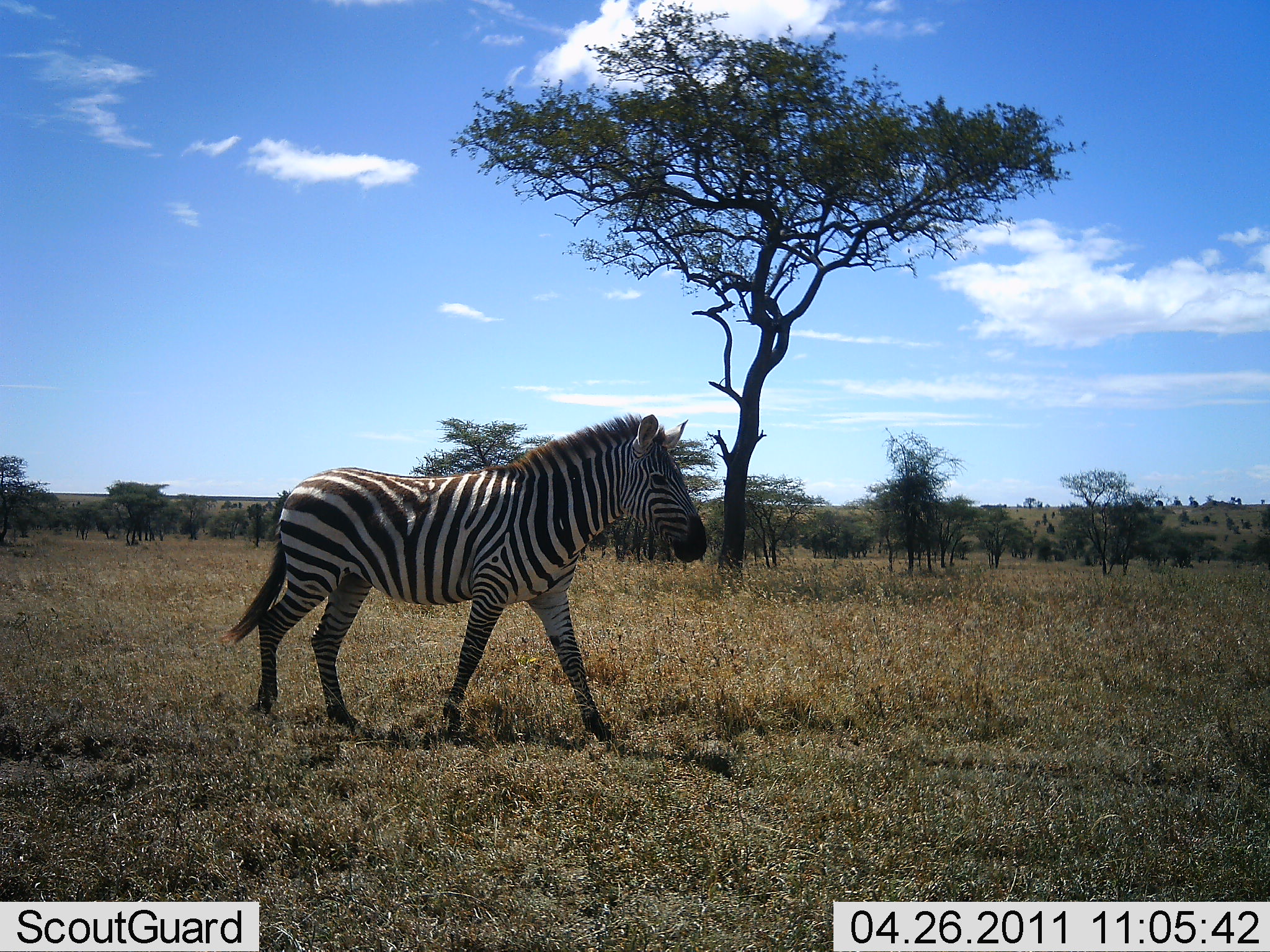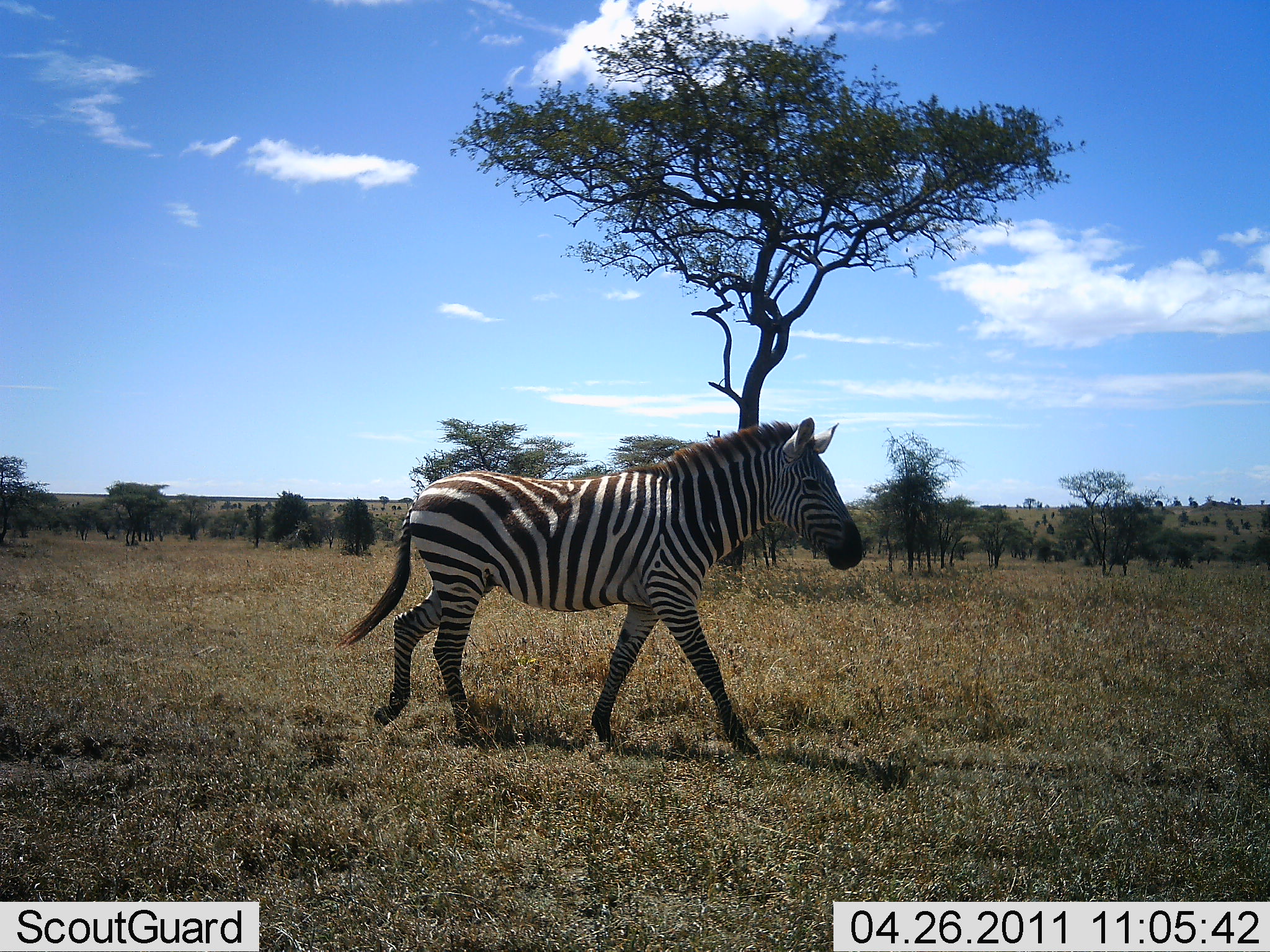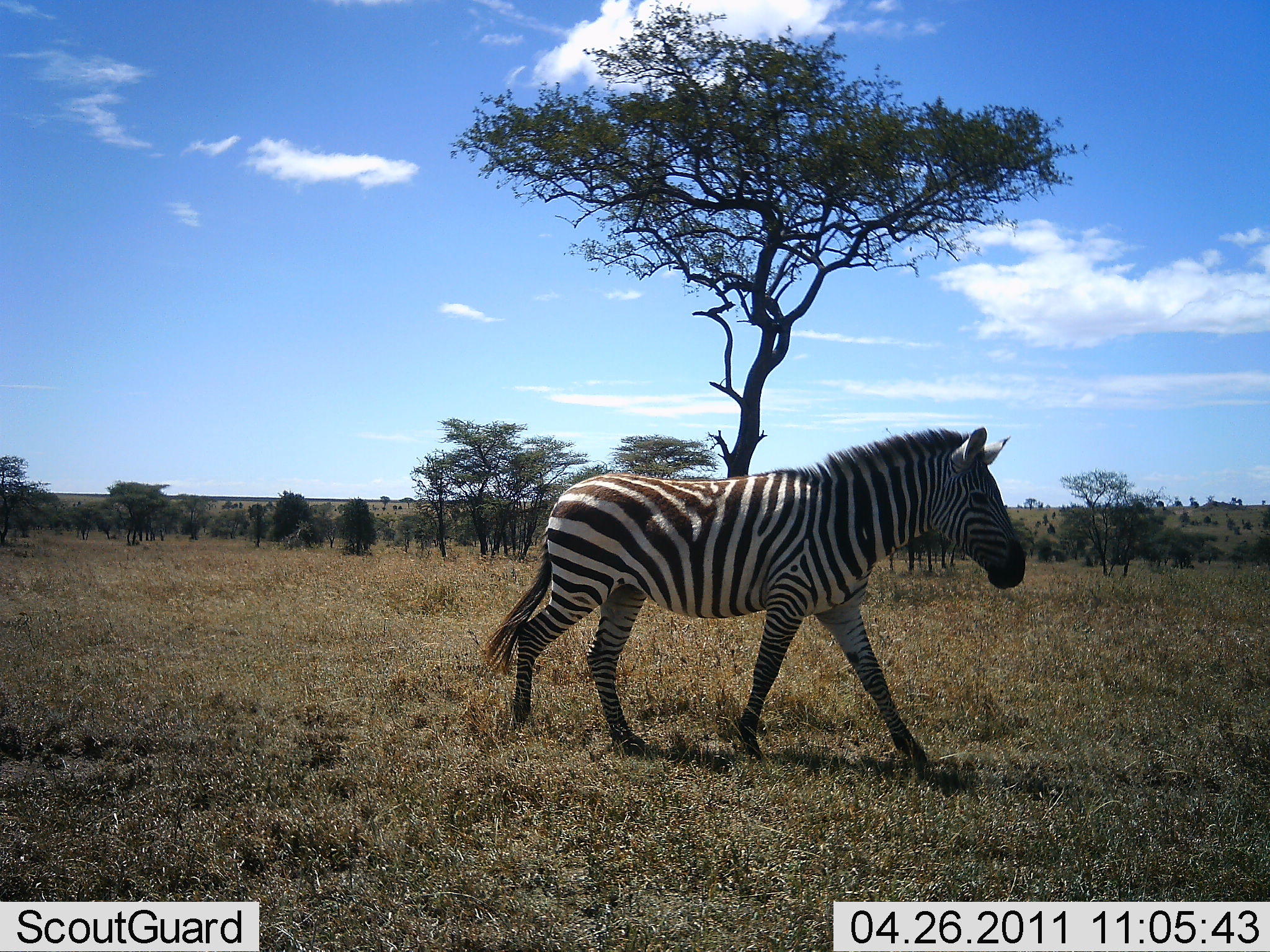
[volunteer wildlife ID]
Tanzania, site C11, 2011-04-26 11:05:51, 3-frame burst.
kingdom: Animalia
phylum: Chordata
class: Mammalia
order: Perissodactyla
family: Equidae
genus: Equus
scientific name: Equus quagga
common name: plains zebra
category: zebra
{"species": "zebra (plains zebra) (Equus quagga)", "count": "1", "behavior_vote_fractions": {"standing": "0%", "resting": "0%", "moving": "100%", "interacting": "0%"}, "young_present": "0%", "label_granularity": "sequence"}